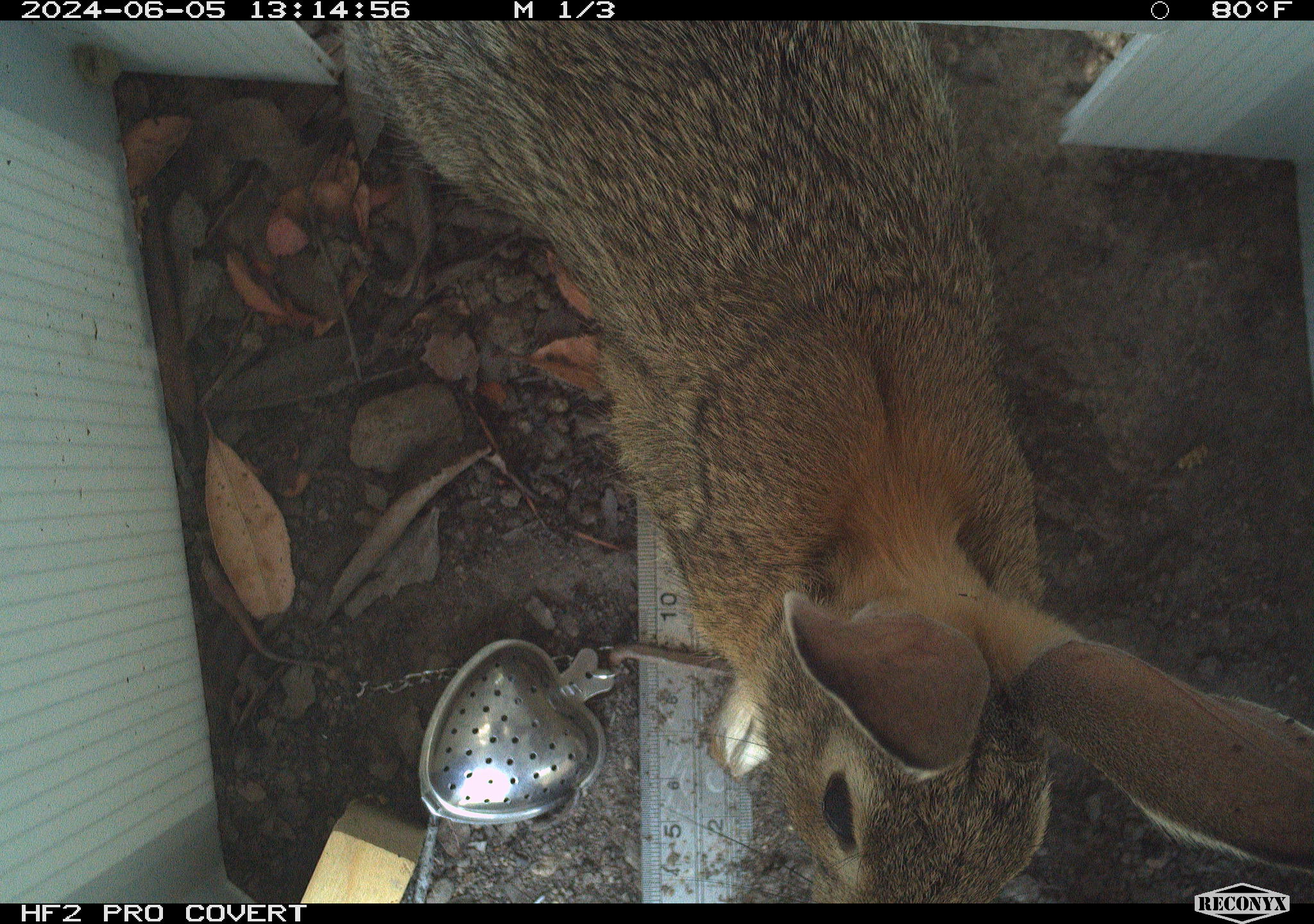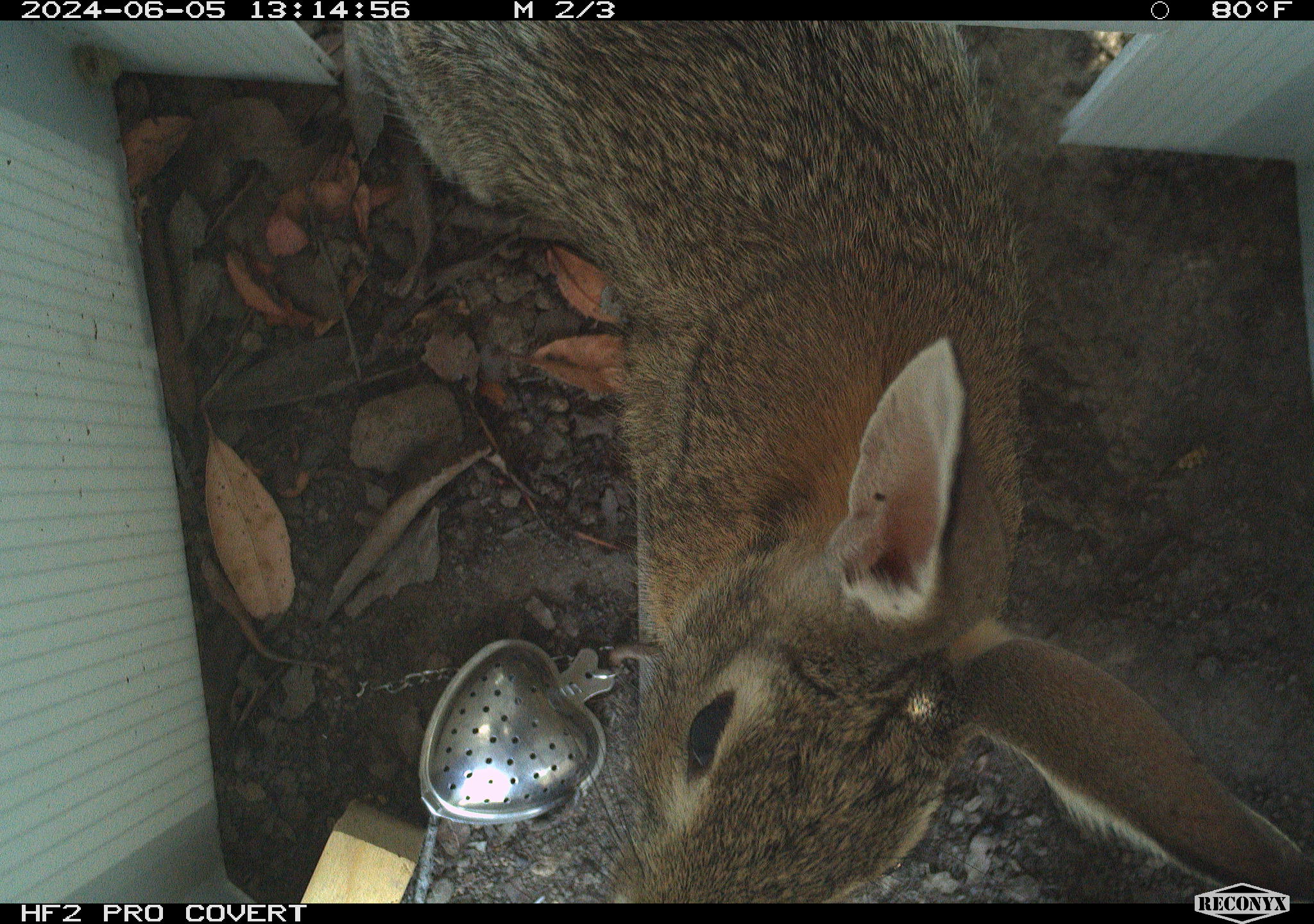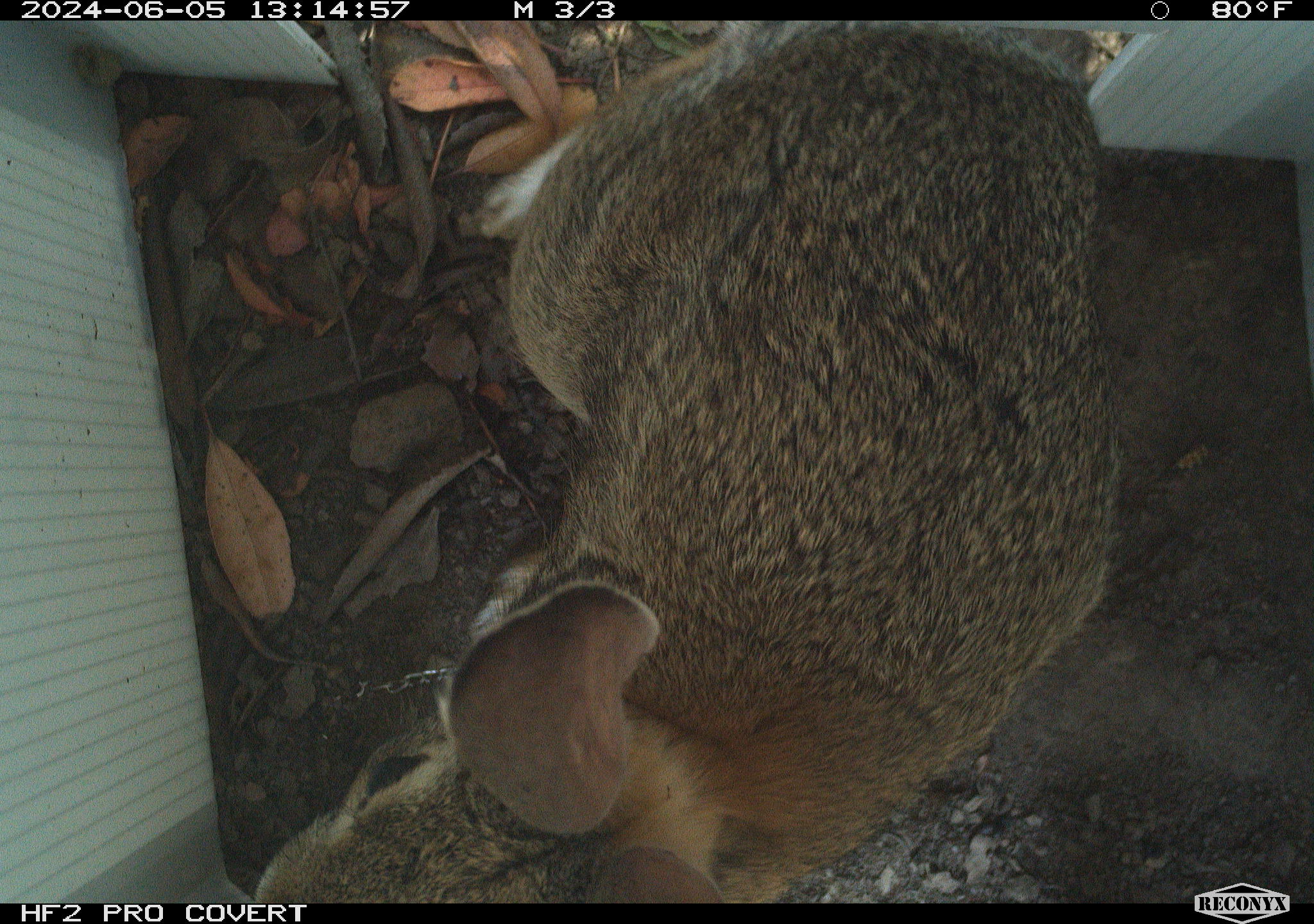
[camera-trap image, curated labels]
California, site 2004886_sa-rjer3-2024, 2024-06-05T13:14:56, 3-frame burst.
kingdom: Animalia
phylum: Chordata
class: Mammalia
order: Lagomorpha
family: Leporidae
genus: Sylvilagus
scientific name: Sylvilagus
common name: cottontail rabbits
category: sylvilagus species